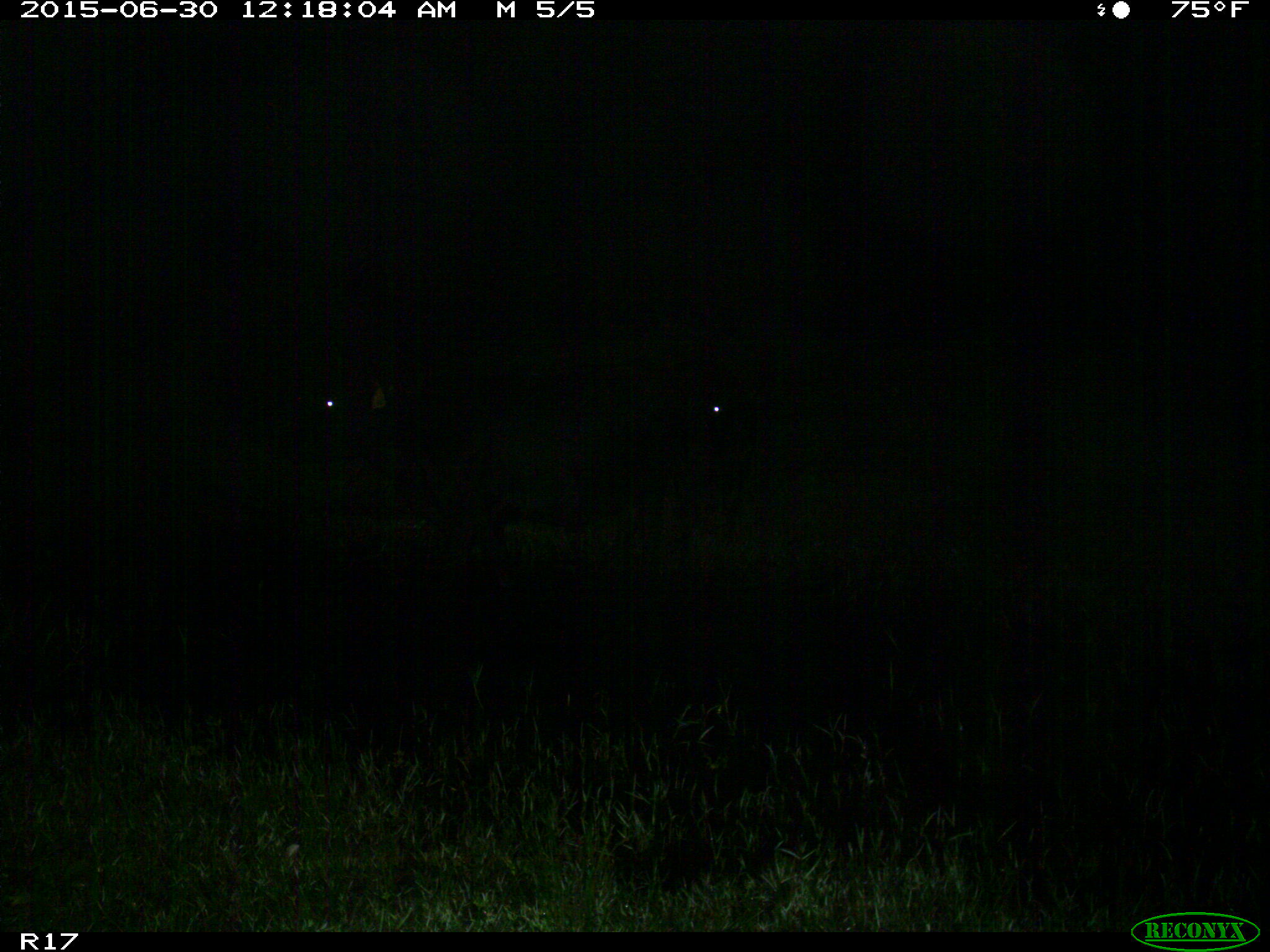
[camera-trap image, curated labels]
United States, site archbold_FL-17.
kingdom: Animalia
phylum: Chordata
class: Mammalia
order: Artiodactyla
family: Bovidae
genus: Bos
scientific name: Bos taurus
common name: domestic cow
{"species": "Bos taurus (domestic cow)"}